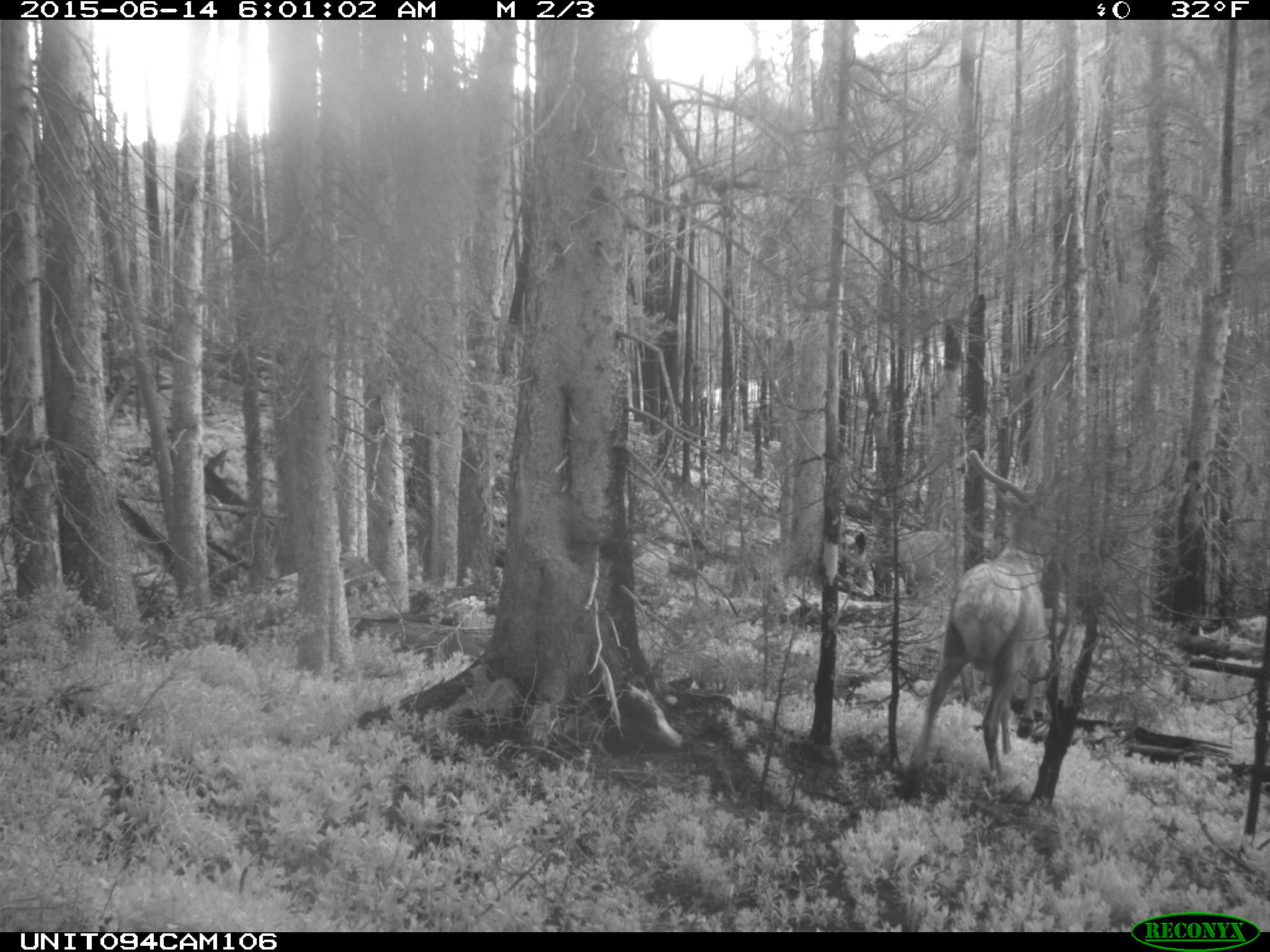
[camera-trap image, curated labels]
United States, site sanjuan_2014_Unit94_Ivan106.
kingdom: Animalia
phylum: Chordata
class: Mammalia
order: Artiodactyla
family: Cervidae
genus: Cervus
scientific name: Cervus elaphus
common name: red deer